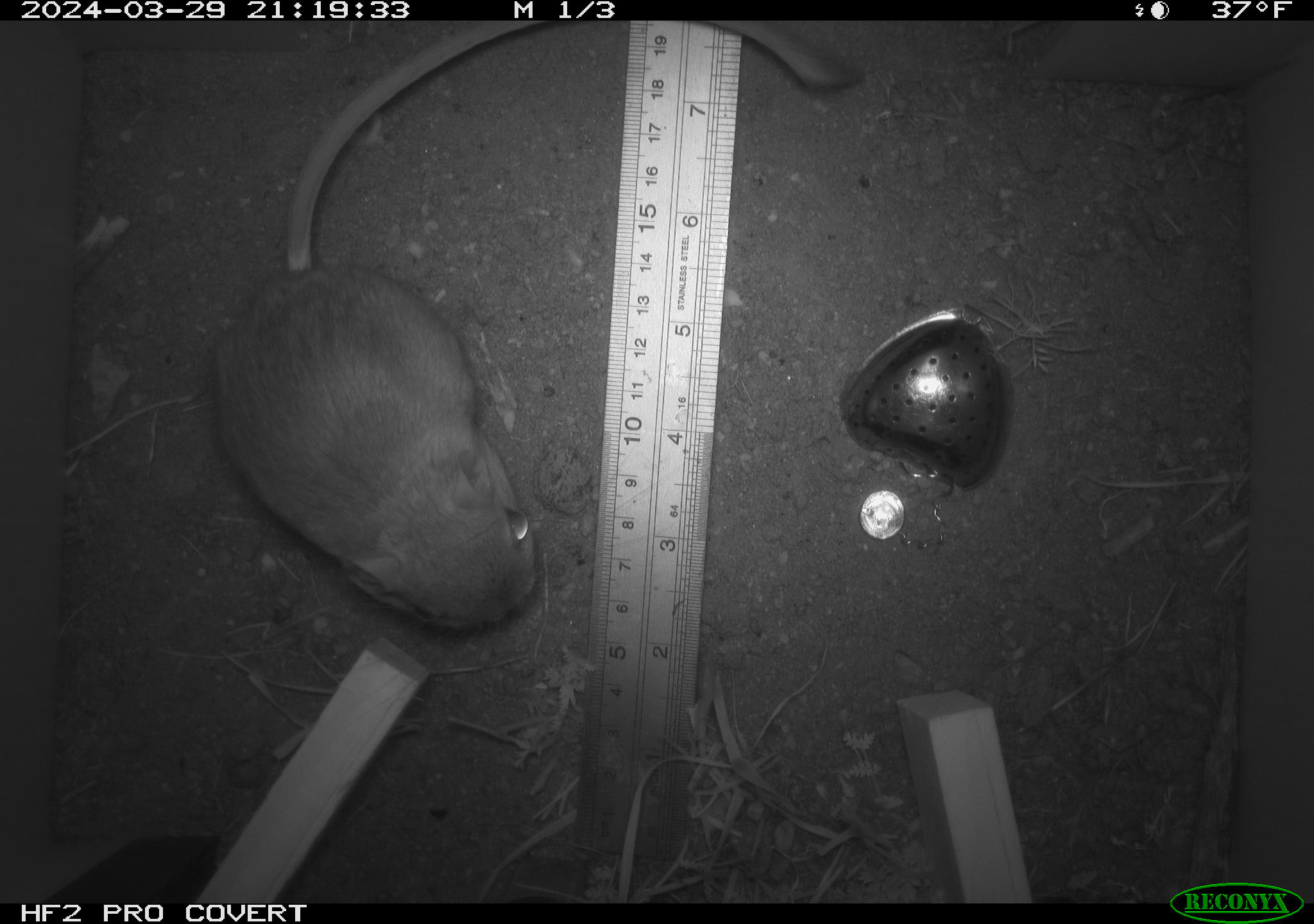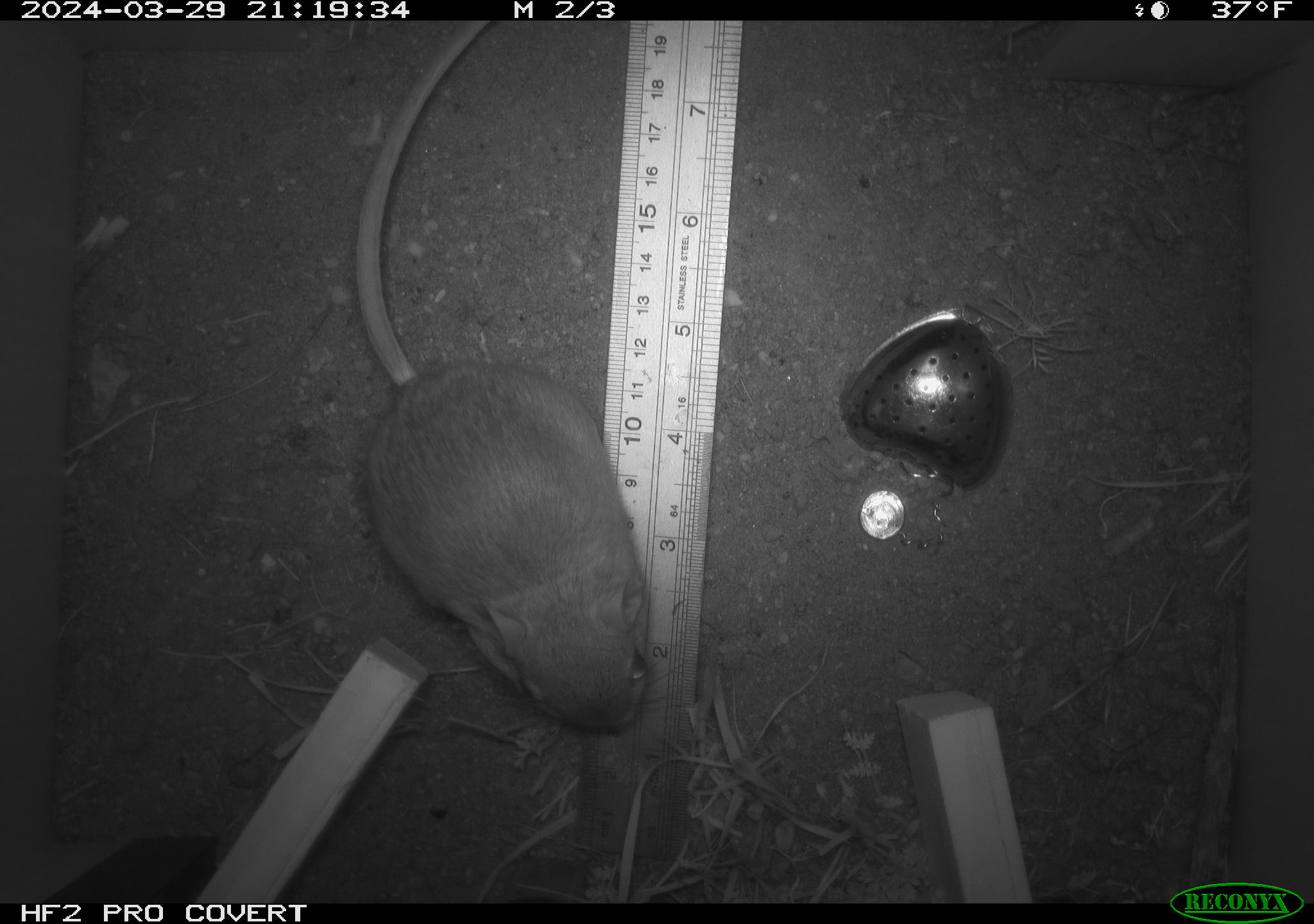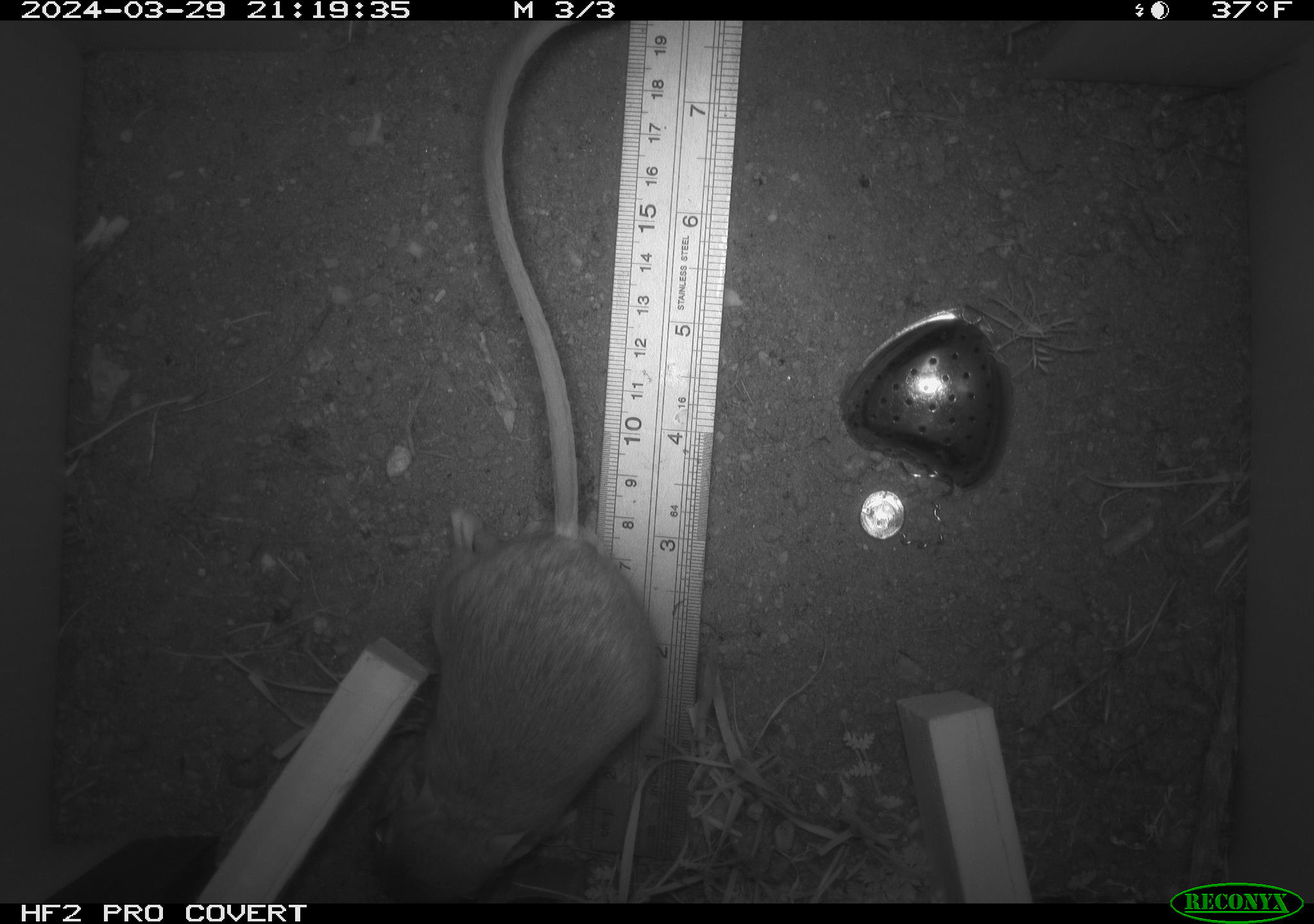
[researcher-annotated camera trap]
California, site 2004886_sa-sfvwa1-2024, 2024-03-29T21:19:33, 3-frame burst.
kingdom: Animalia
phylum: Chordata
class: Mammalia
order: Rodentia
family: Heteromyidae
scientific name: Heteromyidae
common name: kangaroo rats and pocket mice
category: heteromyidae family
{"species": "heteromyidae family (kangaroo rats and pocket mice) (Heteromyidae)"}